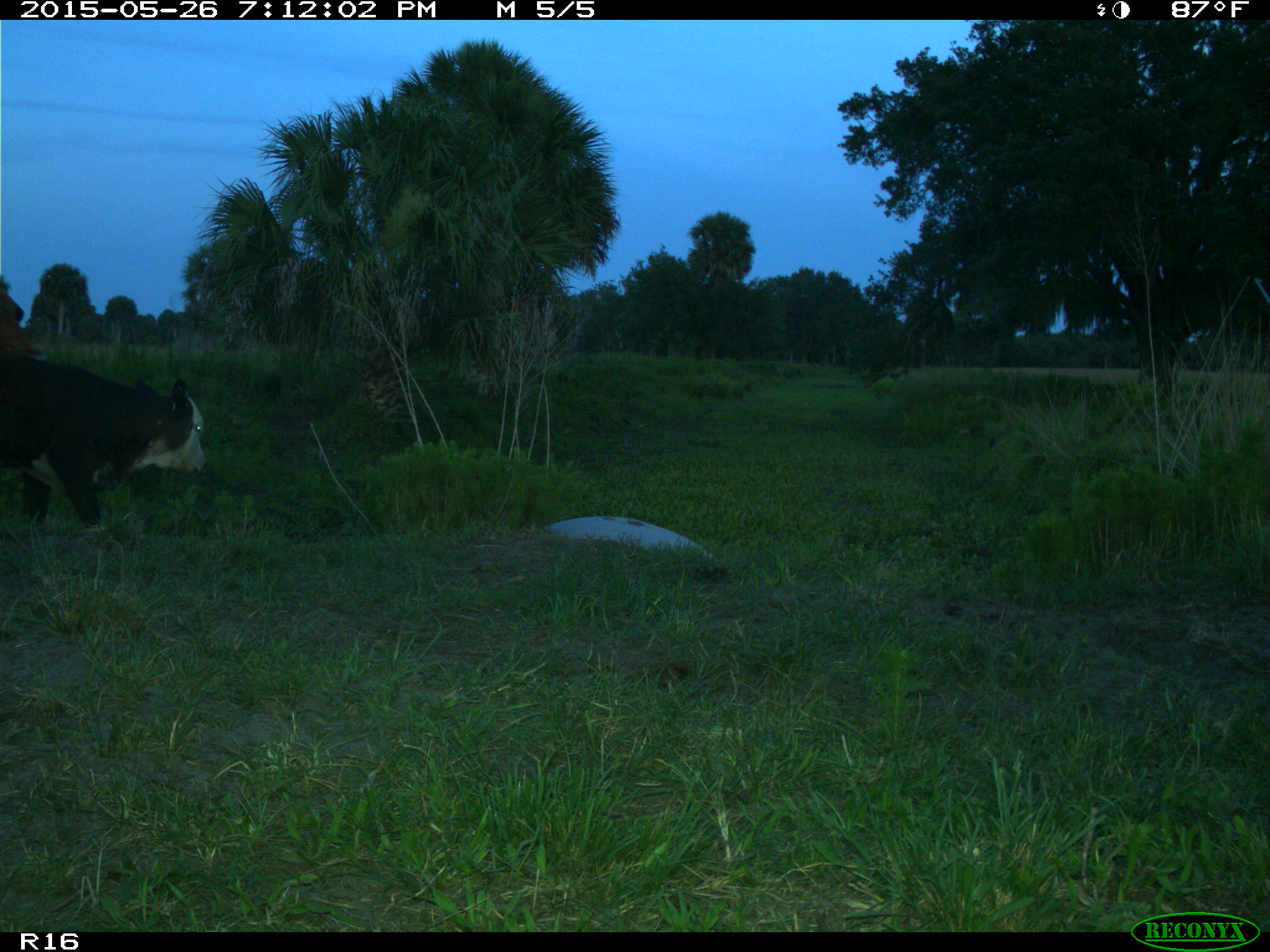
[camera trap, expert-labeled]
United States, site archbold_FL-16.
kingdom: Animalia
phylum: Chordata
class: Mammalia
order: Artiodactyla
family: Bovidae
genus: Bos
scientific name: Bos taurus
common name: domestic cow